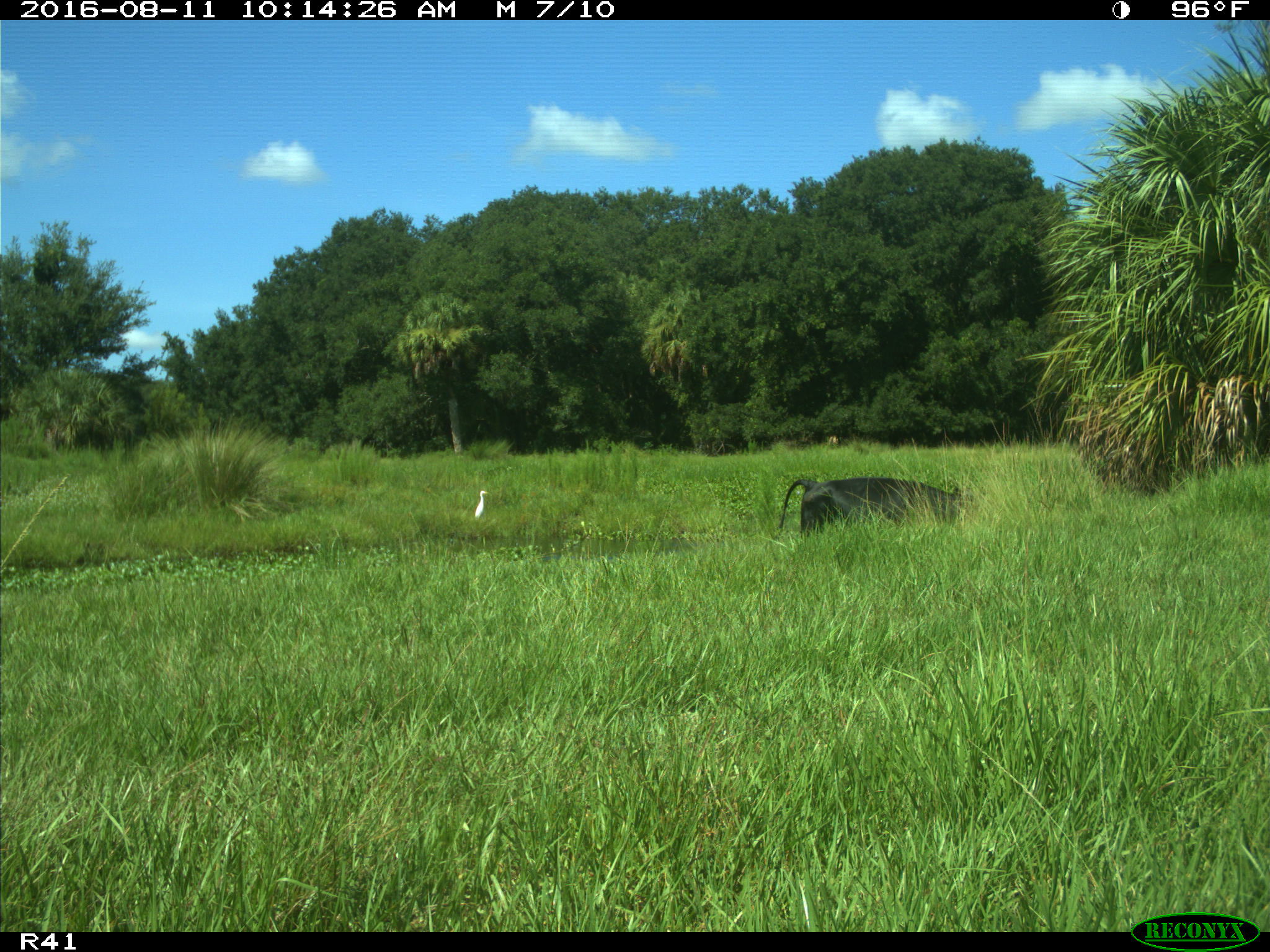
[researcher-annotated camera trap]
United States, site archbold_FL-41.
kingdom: Animalia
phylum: Chordata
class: Mammalia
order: Artiodactyla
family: Bovidae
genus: Bos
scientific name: Bos taurus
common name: domestic cow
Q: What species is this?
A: Bos taurus (domestic cow).